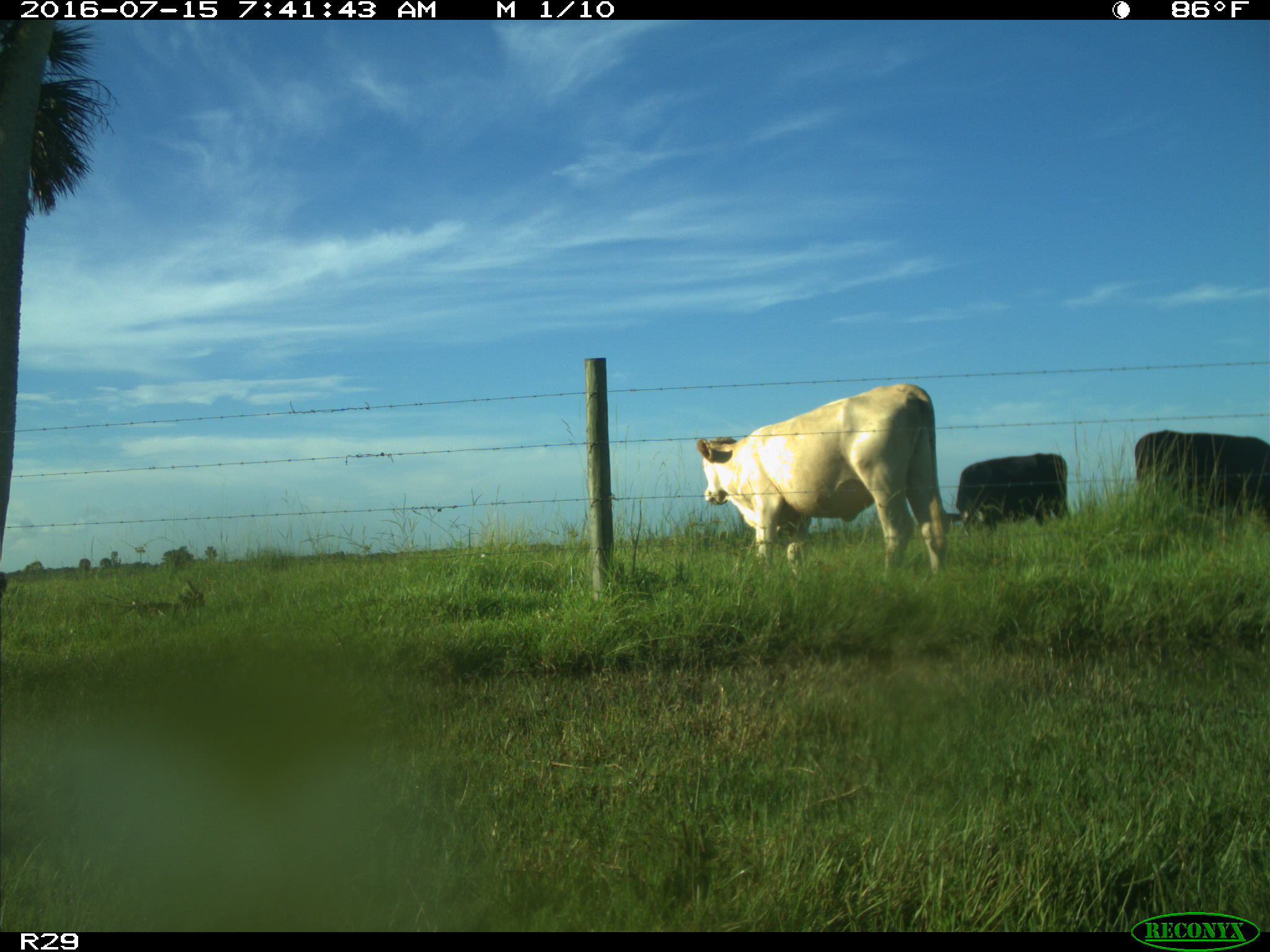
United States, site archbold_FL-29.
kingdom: Animalia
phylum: Chordata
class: Mammalia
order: Artiodactyla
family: Bovidae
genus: Bos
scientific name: Bos taurus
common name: domestic cow